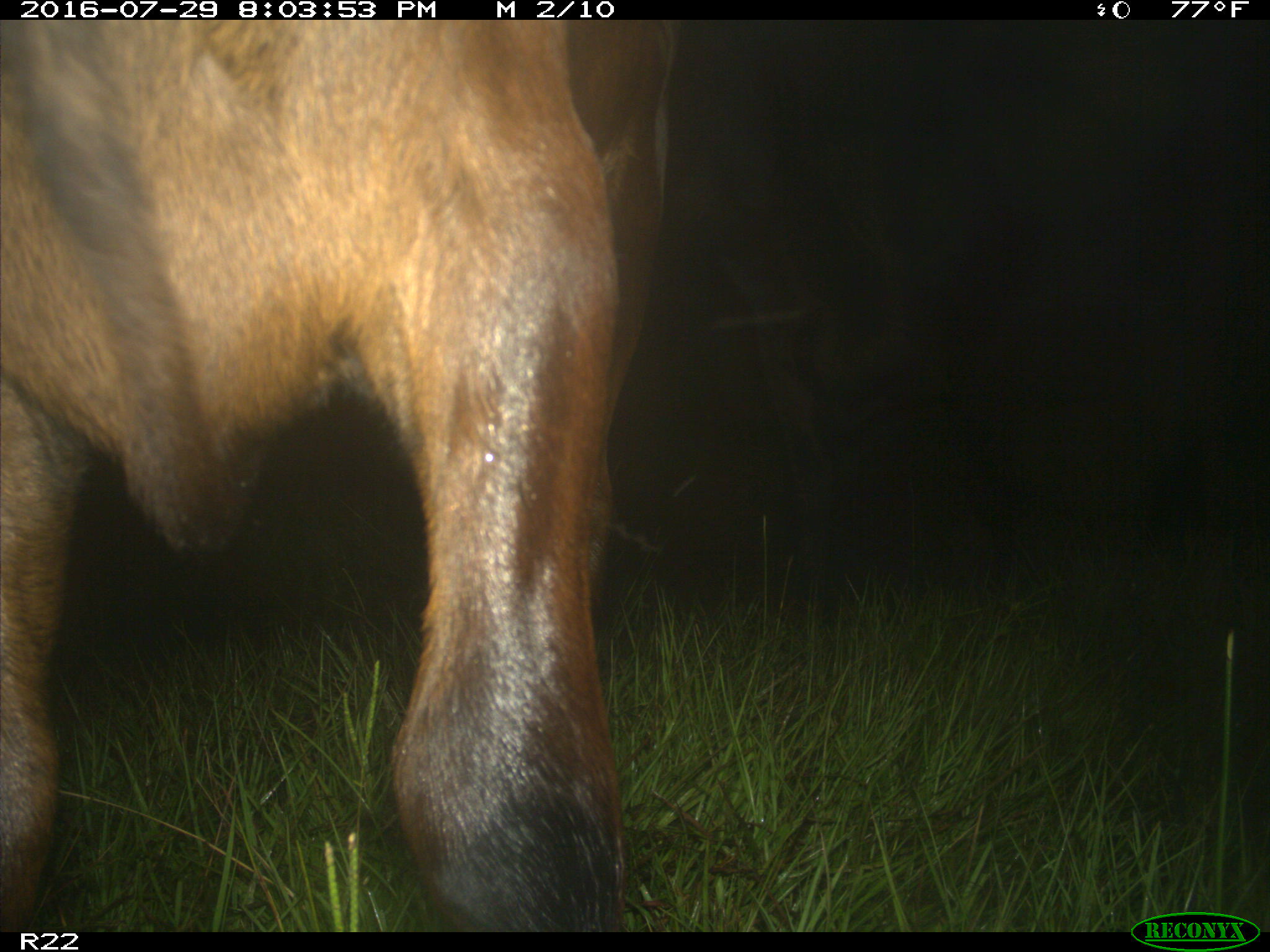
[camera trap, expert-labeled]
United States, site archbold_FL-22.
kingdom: Animalia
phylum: Chordata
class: Mammalia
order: Artiodactyla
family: Bovidae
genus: Bos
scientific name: Bos taurus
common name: domestic cow